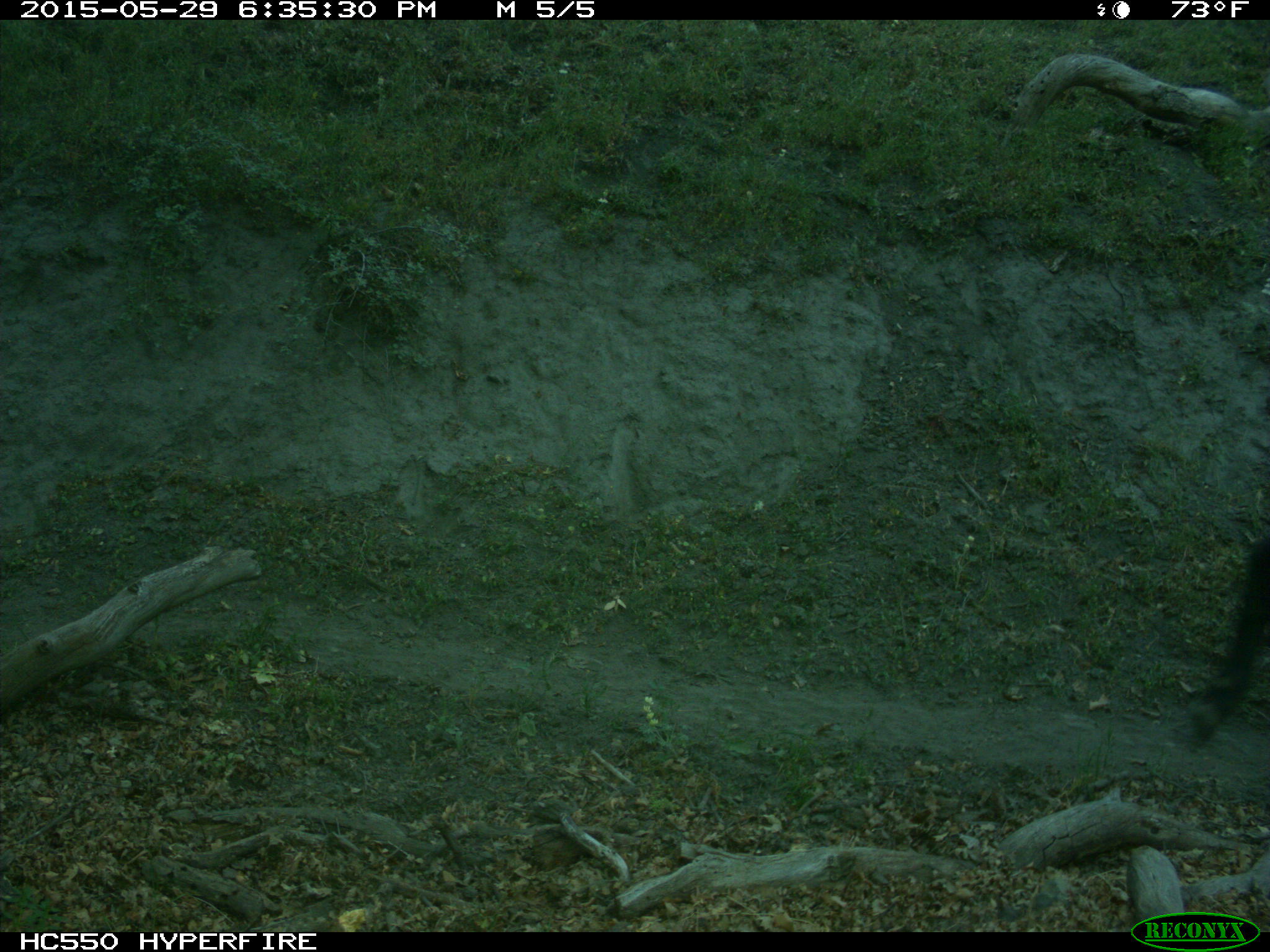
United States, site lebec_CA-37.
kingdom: Animalia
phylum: Chordata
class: Mammalia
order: Artiodactyla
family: Bovidae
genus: Bos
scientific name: Bos taurus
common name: domestic cow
Bos taurus (domestic cow).